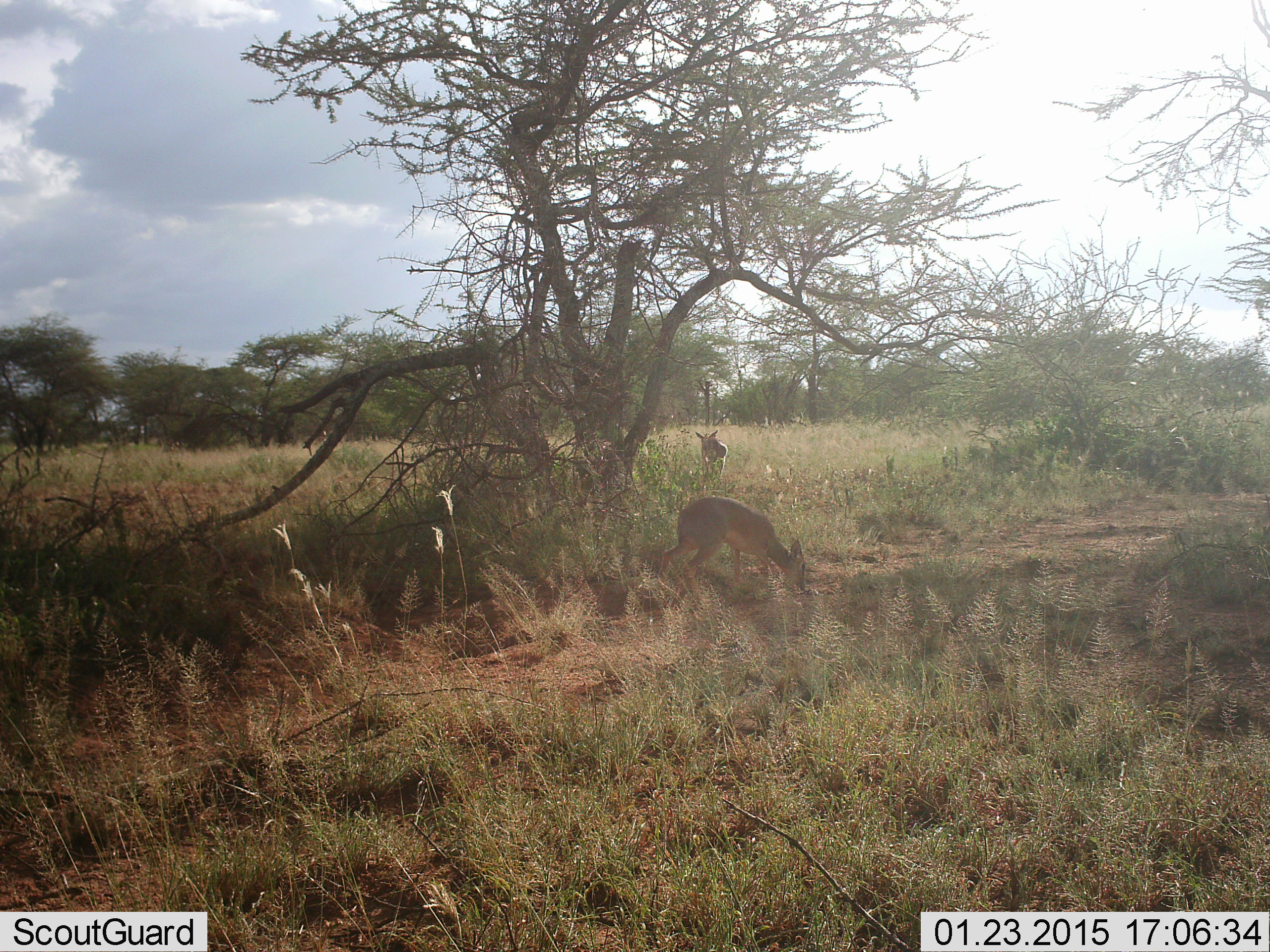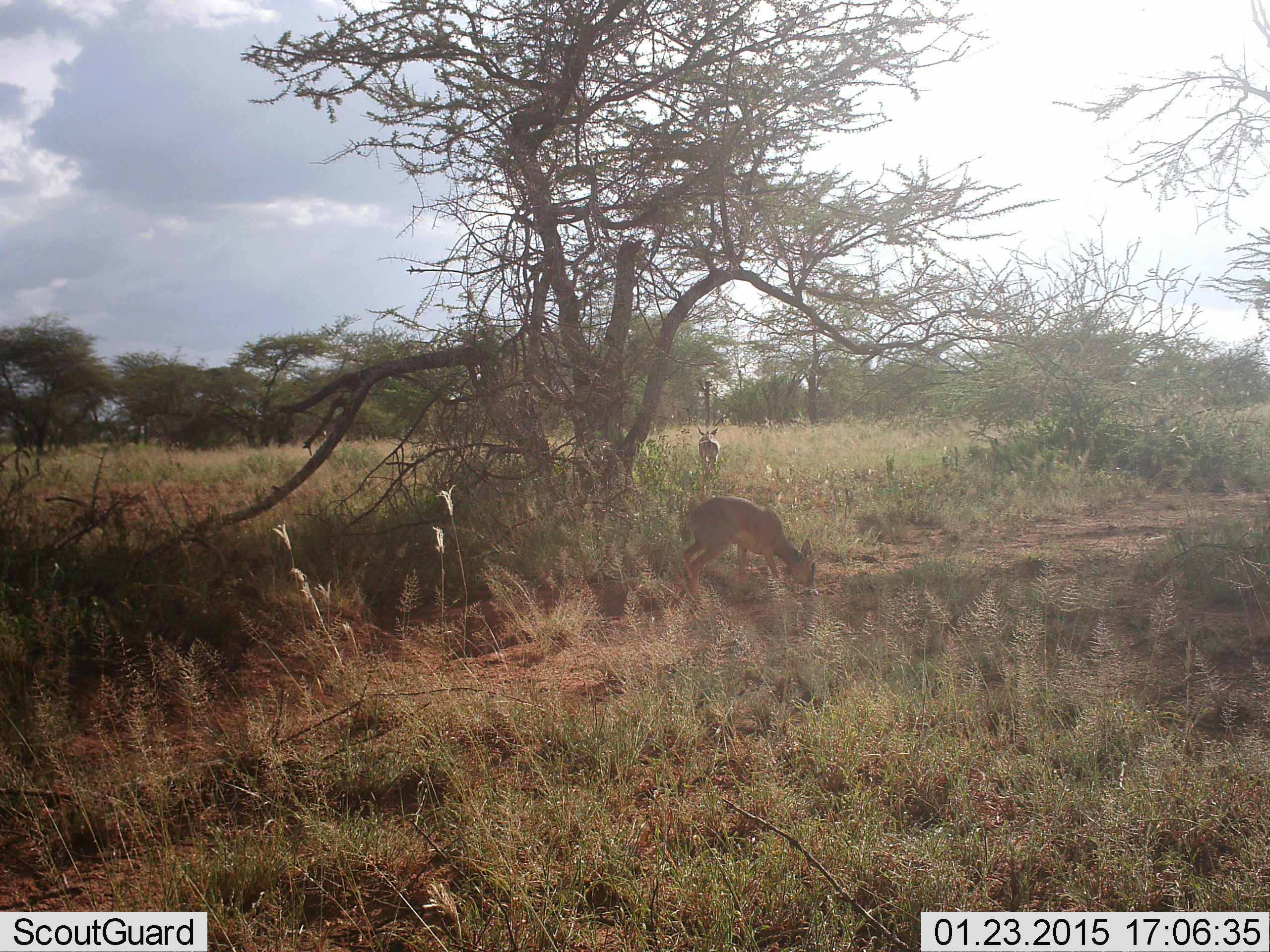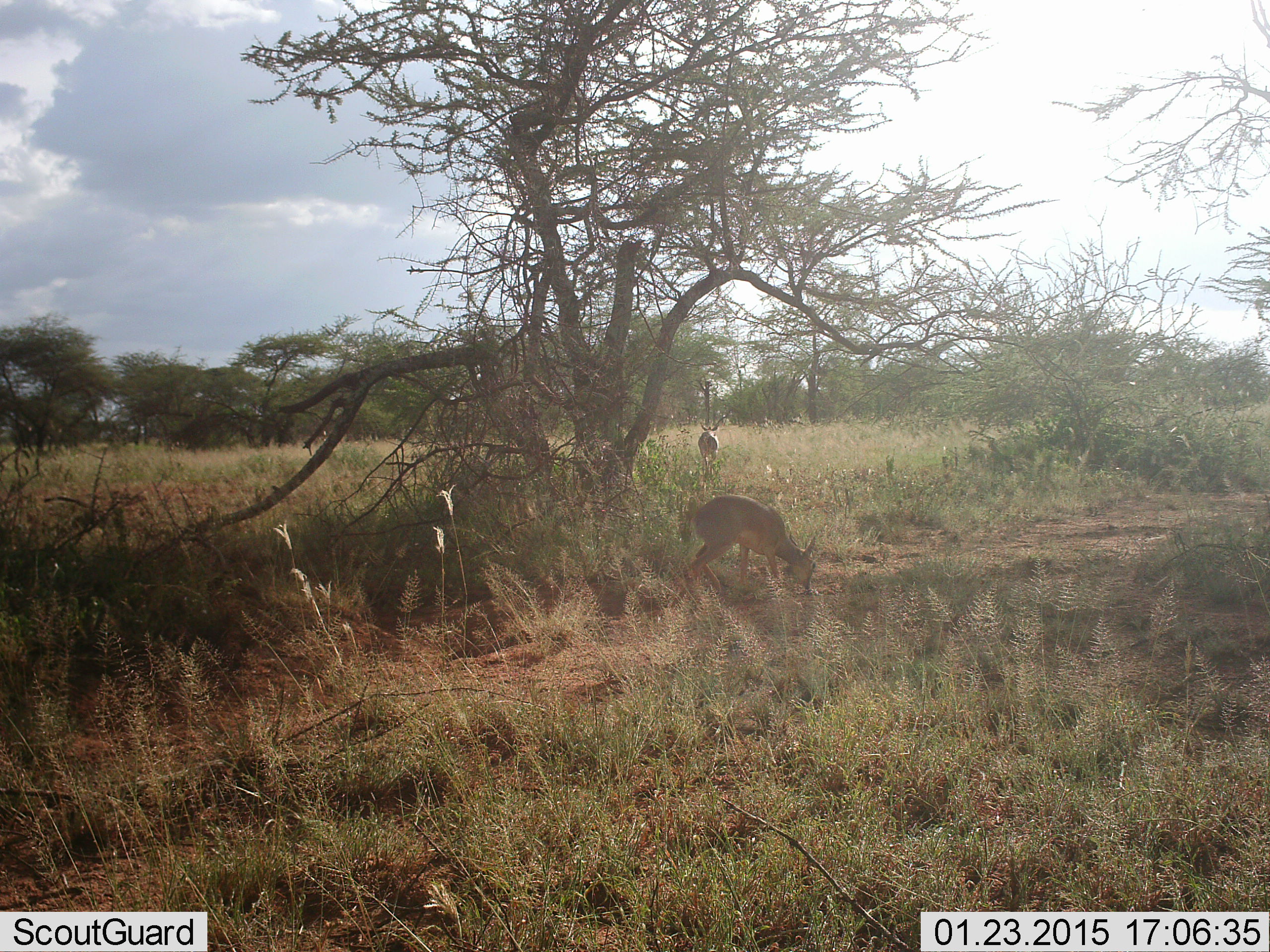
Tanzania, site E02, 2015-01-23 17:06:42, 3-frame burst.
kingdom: Animalia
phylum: Chordata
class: Mammalia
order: Artiodactyla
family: Bovidae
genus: Madoqua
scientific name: Madoqua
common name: dikdik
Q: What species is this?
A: Dikdik (Madoqua).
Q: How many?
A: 2.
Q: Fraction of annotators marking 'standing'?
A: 40%.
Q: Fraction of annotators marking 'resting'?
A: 0%.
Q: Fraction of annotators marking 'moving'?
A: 60%.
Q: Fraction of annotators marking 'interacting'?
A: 0%.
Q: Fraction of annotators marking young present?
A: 0%.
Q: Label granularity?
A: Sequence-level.